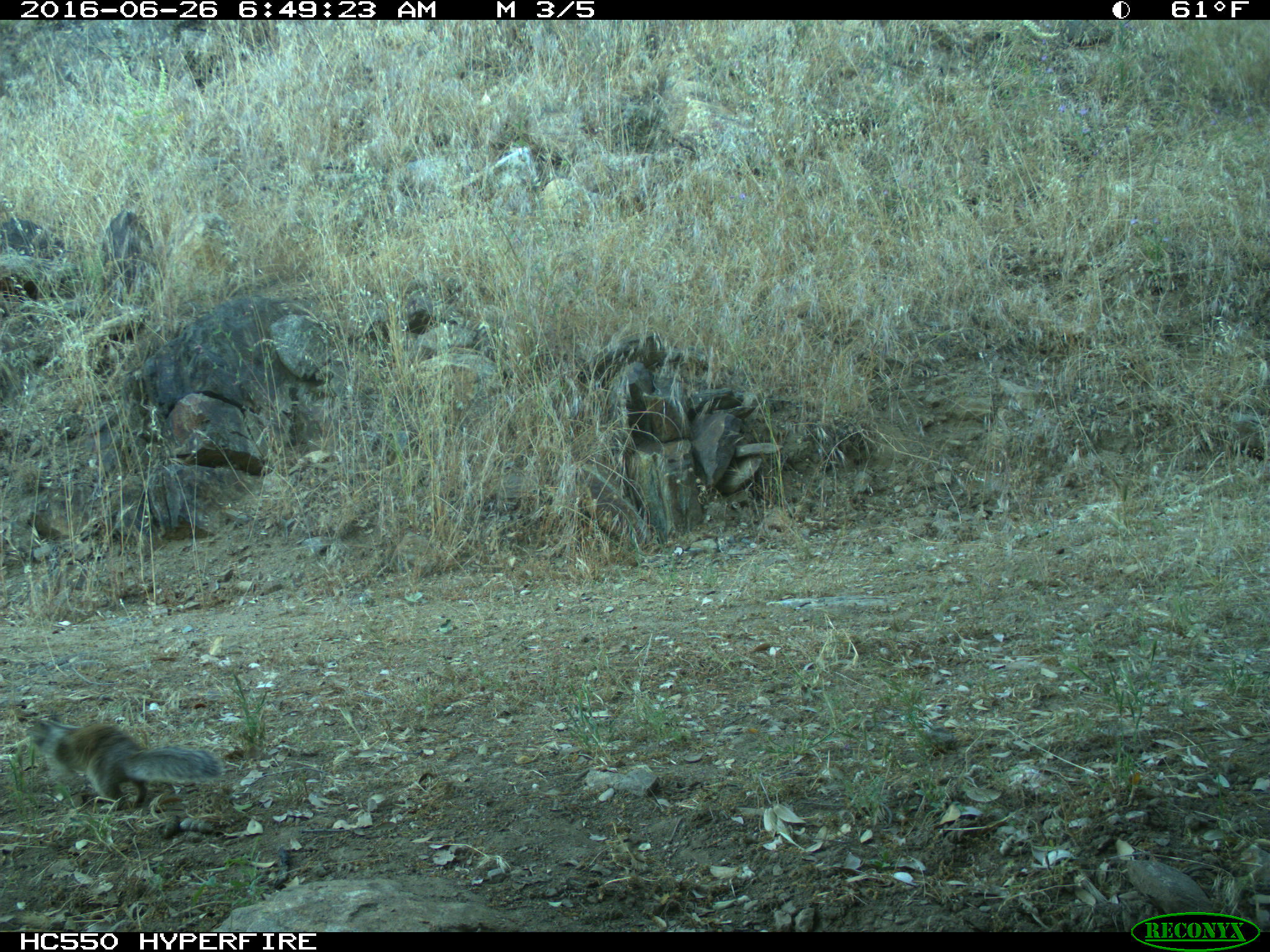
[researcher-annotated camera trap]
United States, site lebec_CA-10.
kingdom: Animalia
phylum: Chordata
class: Mammalia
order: Rodentia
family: Sciuridae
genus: Otospermophilus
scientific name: Otospermophilus beecheyi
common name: california ground squirrel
Otospermophilus beecheyi (california ground squirrel).